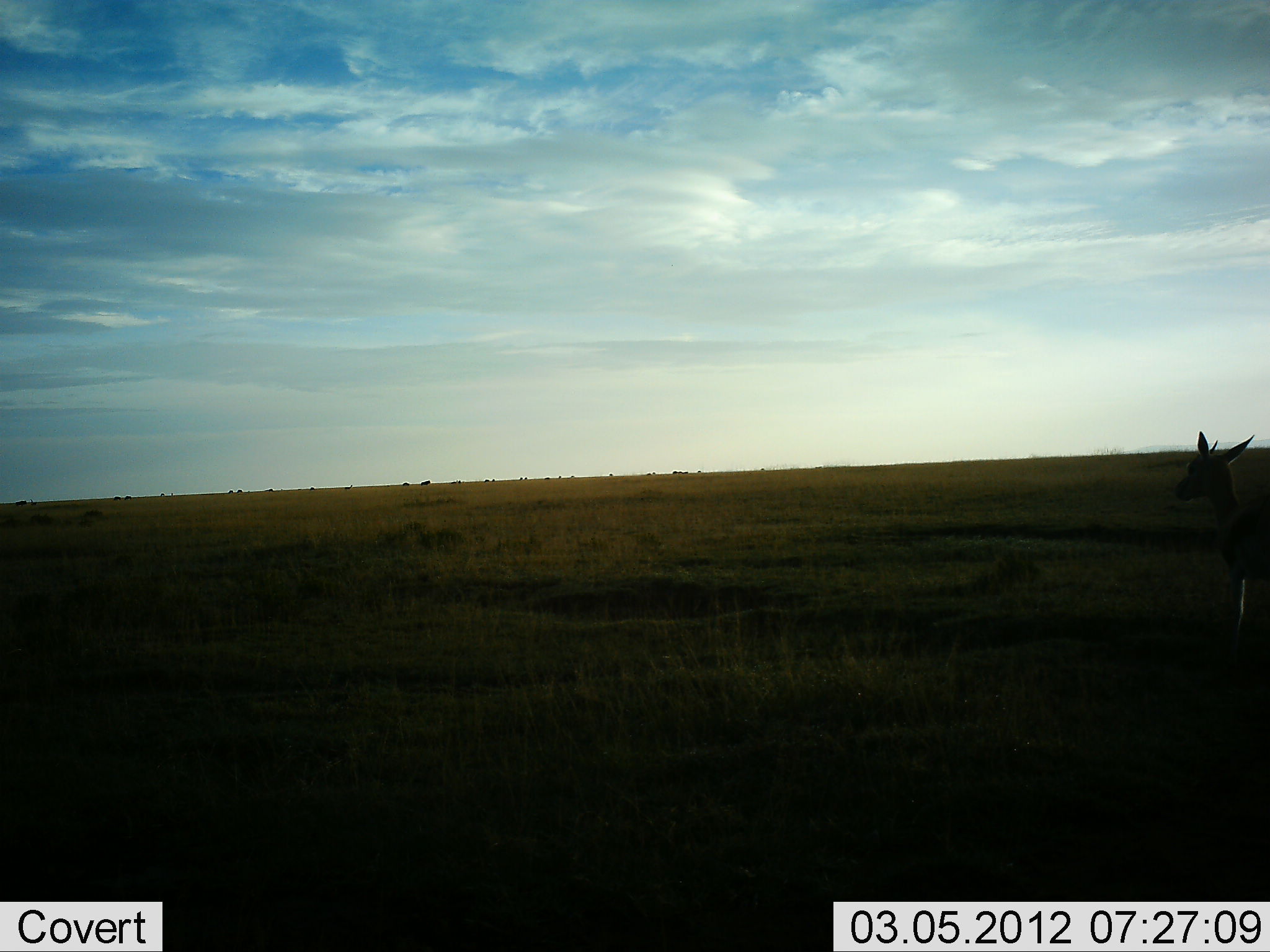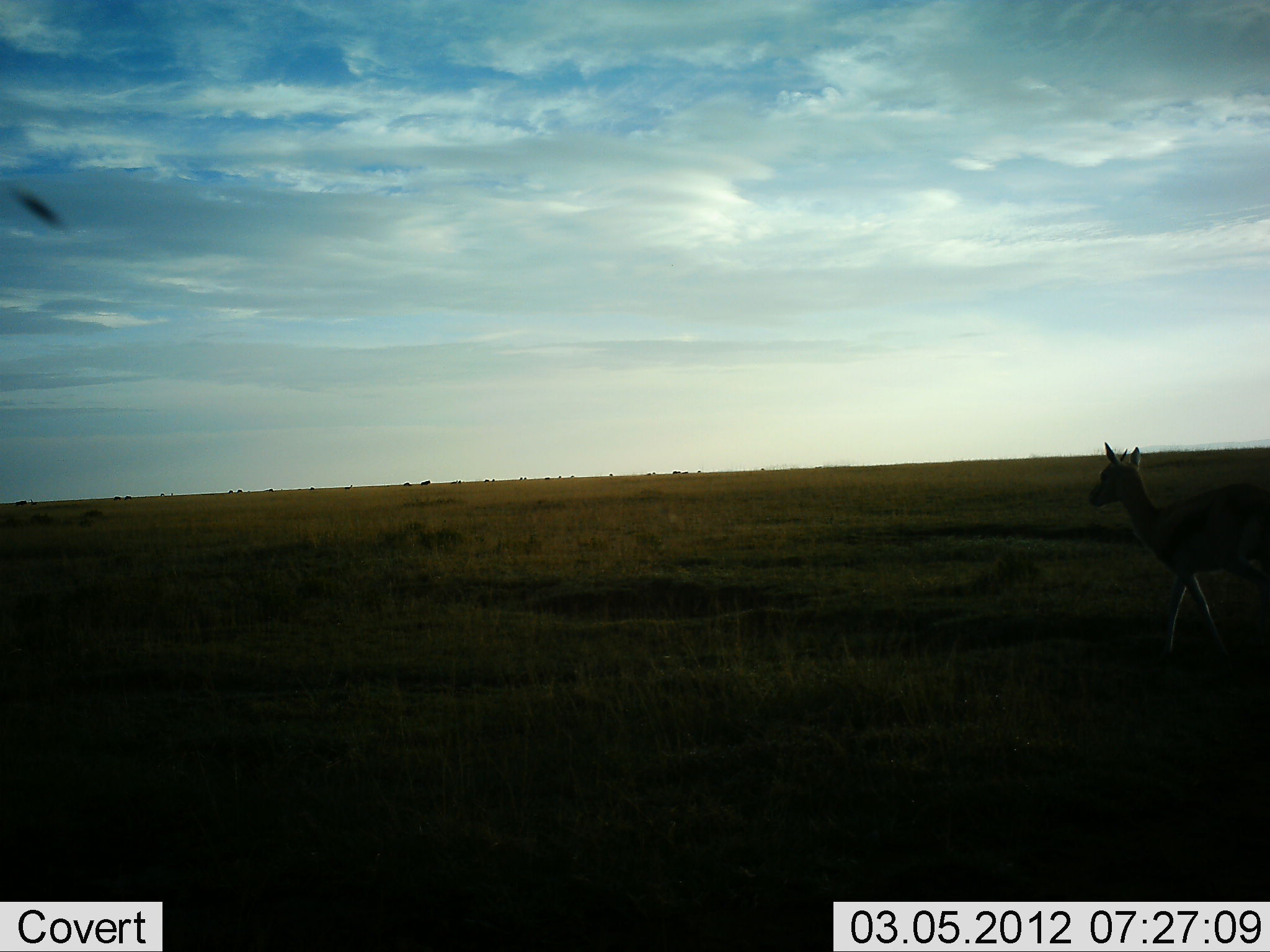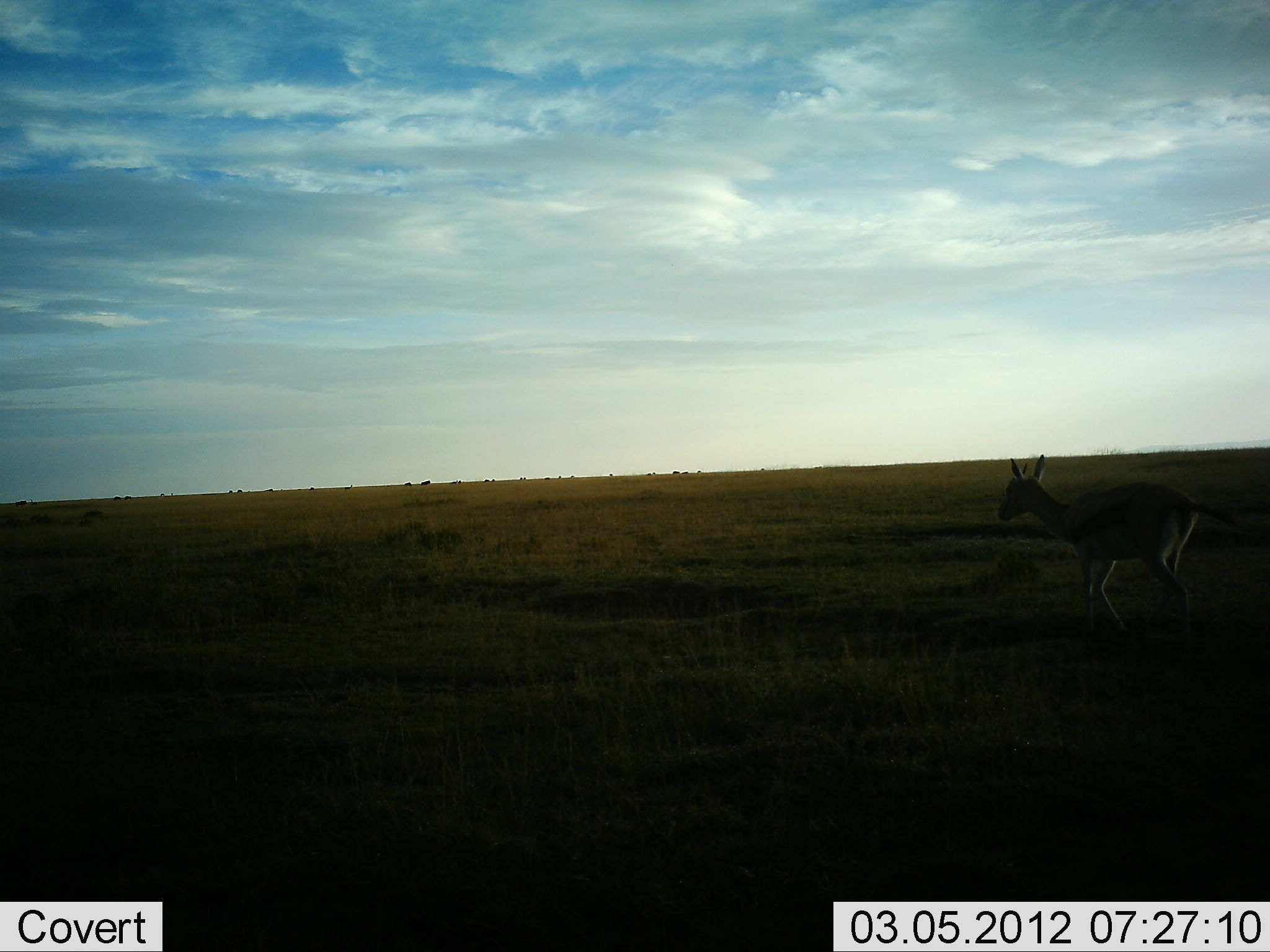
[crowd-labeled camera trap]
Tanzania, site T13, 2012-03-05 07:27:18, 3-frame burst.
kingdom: Animalia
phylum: Chordata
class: Mammalia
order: Artiodactyla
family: Bovidae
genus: Eudorcas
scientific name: Eudorcas thomsonii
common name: thomson's gazelle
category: gazellethomsons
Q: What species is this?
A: Gazellethomsons (thomson's gazelle) (Eudorcas thomsonii).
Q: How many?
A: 1.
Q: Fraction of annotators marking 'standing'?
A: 0%.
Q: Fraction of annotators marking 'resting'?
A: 0%.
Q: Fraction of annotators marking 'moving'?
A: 92%.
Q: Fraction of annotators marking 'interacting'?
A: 0%.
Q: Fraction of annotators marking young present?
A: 0%.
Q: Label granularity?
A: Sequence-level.